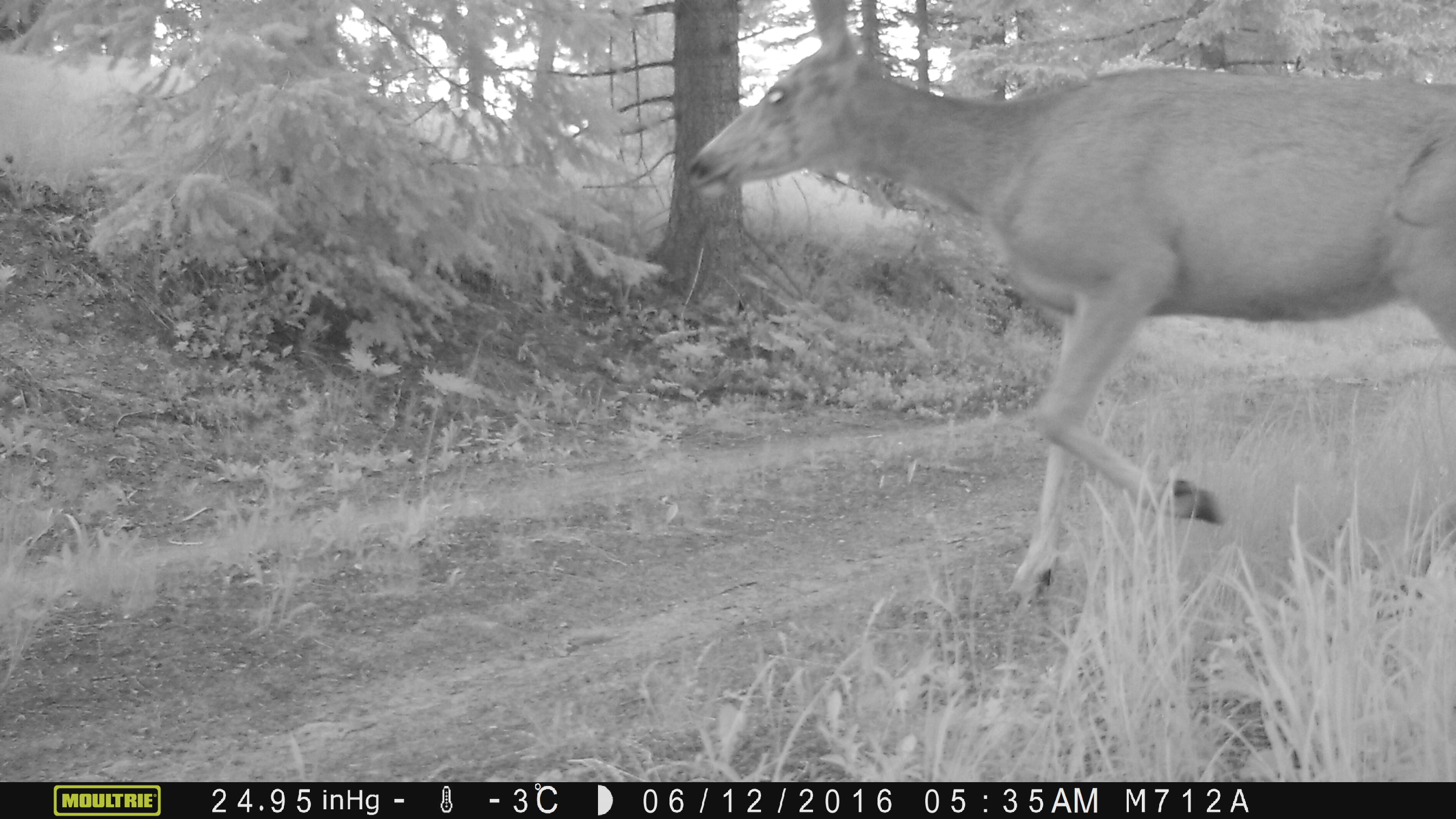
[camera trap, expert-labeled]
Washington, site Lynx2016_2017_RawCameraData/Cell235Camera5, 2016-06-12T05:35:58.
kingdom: Animalia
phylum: Chordata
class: Mammalia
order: Artiodactyla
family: Cervidae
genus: Odocoileus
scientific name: Odocoileus hemionus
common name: mule deer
Odocoileus hemionus (mule deer). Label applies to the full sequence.